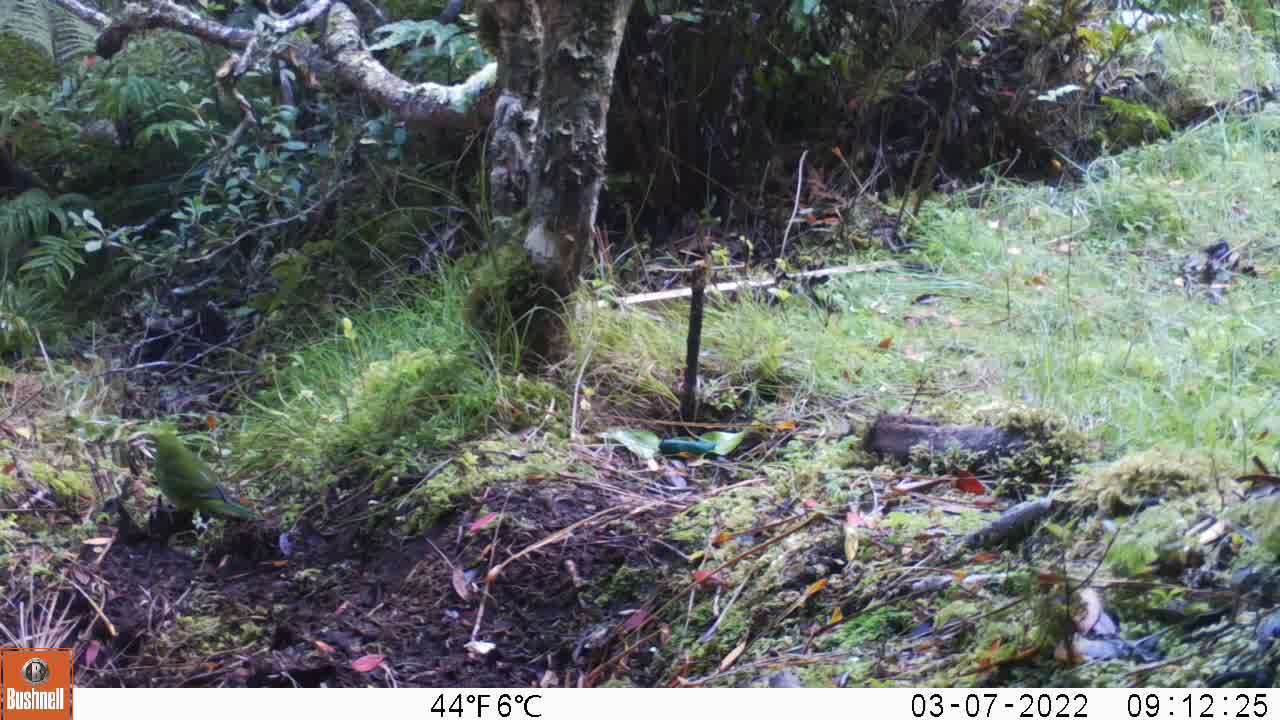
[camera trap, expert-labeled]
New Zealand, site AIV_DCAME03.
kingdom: Animalia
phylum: Chordata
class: Aves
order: Psittaciformes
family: Psittaculidae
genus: Cyanoramphus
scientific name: Cyanoramphus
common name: parakeet